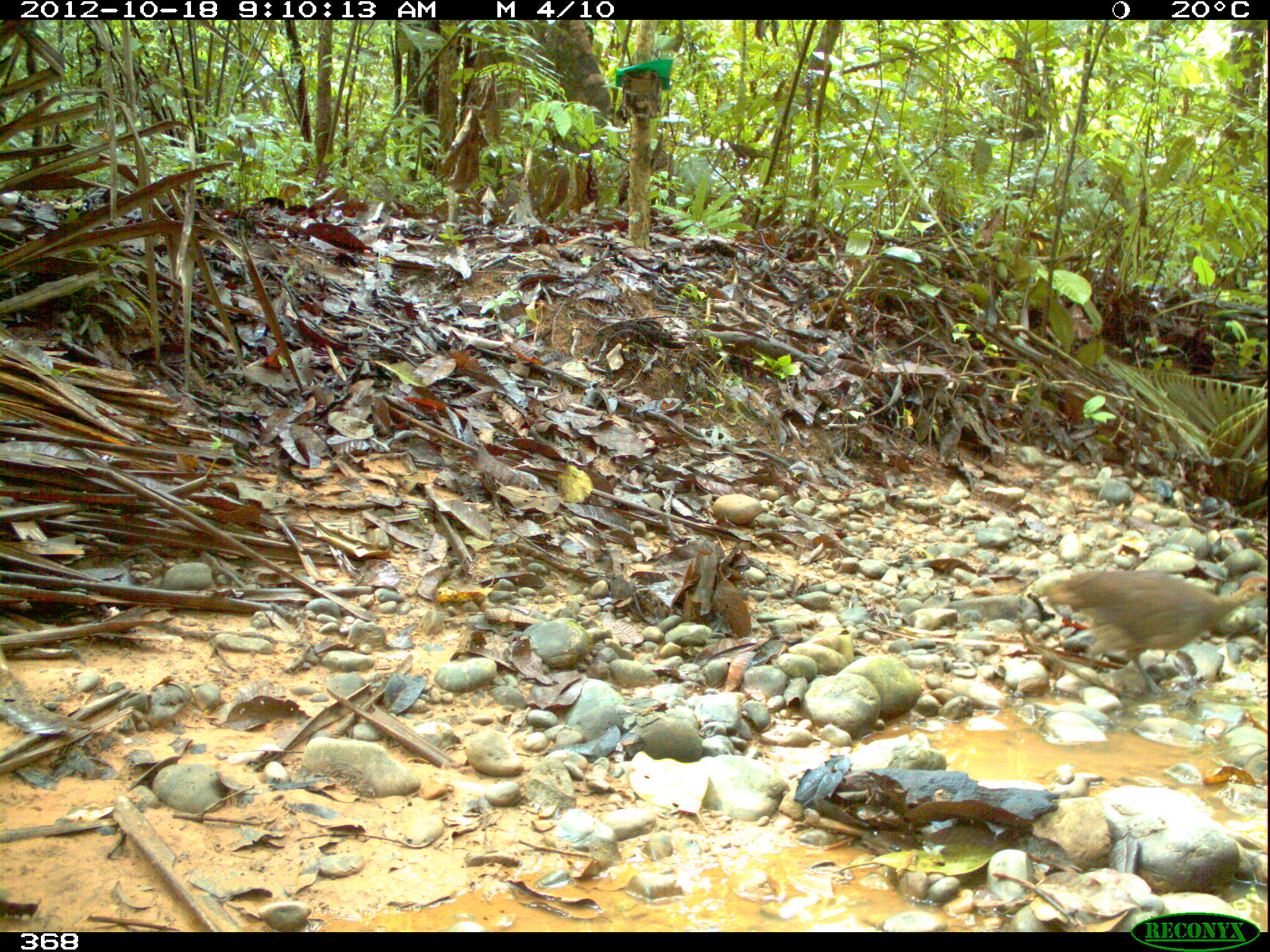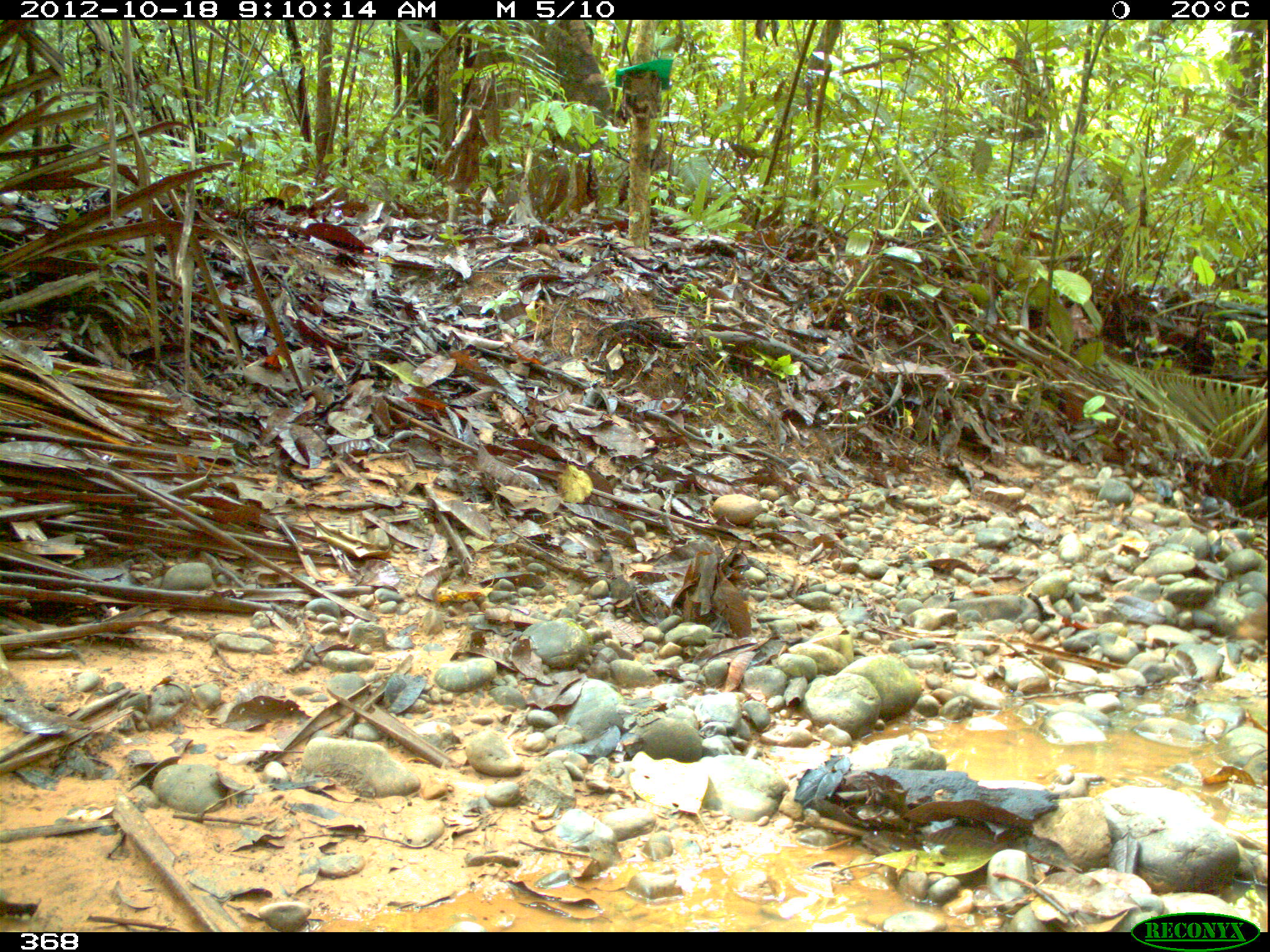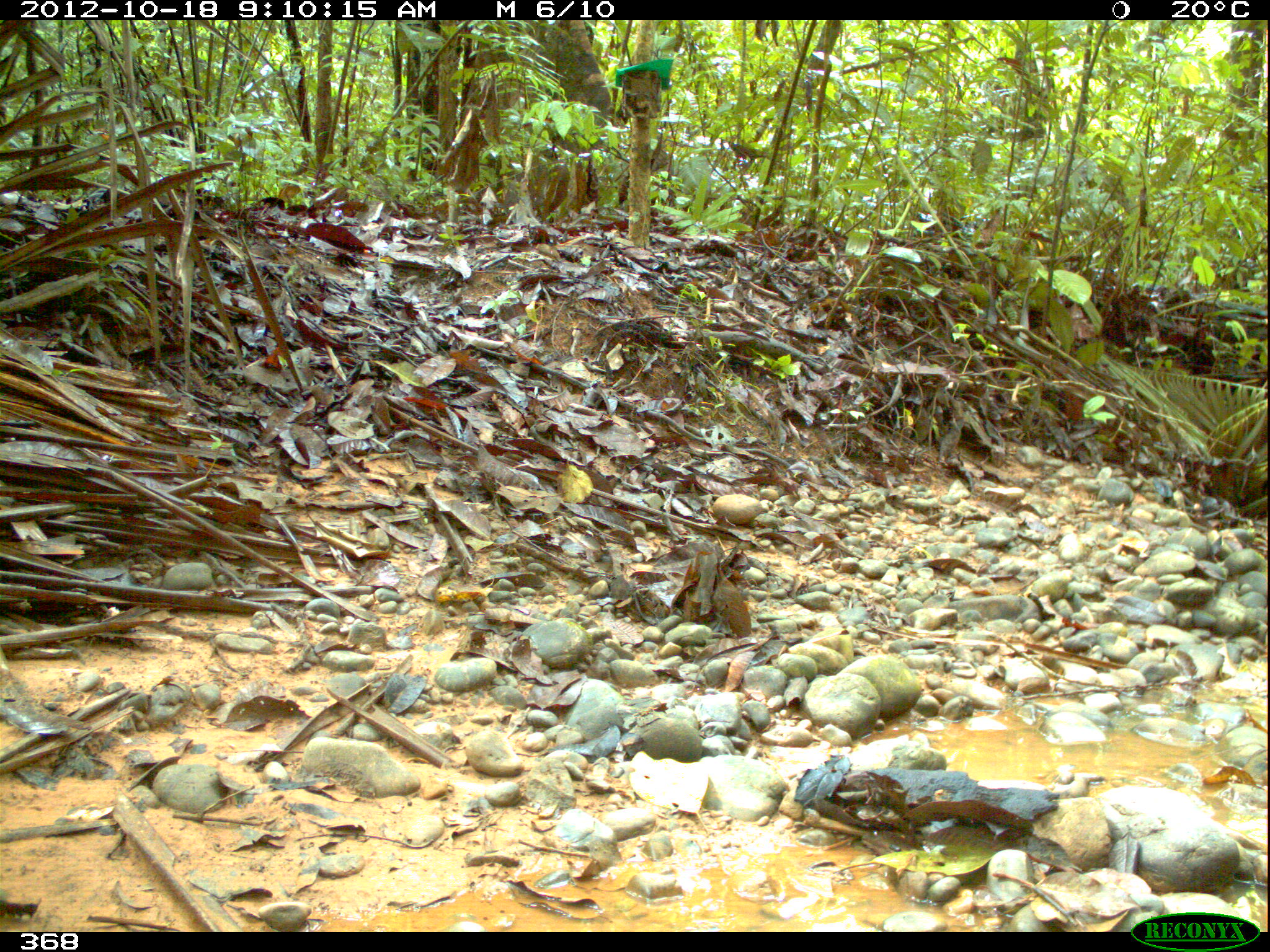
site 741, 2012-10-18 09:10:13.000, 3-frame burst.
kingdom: Animalia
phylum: Chordata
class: Aves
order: Galliformes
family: Phasianidae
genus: Alectoris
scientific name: Alectoris rufa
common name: red-legged partridge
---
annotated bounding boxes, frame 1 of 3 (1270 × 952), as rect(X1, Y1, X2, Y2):
alectoris rufa: rect(1035, 568, 1267, 696)